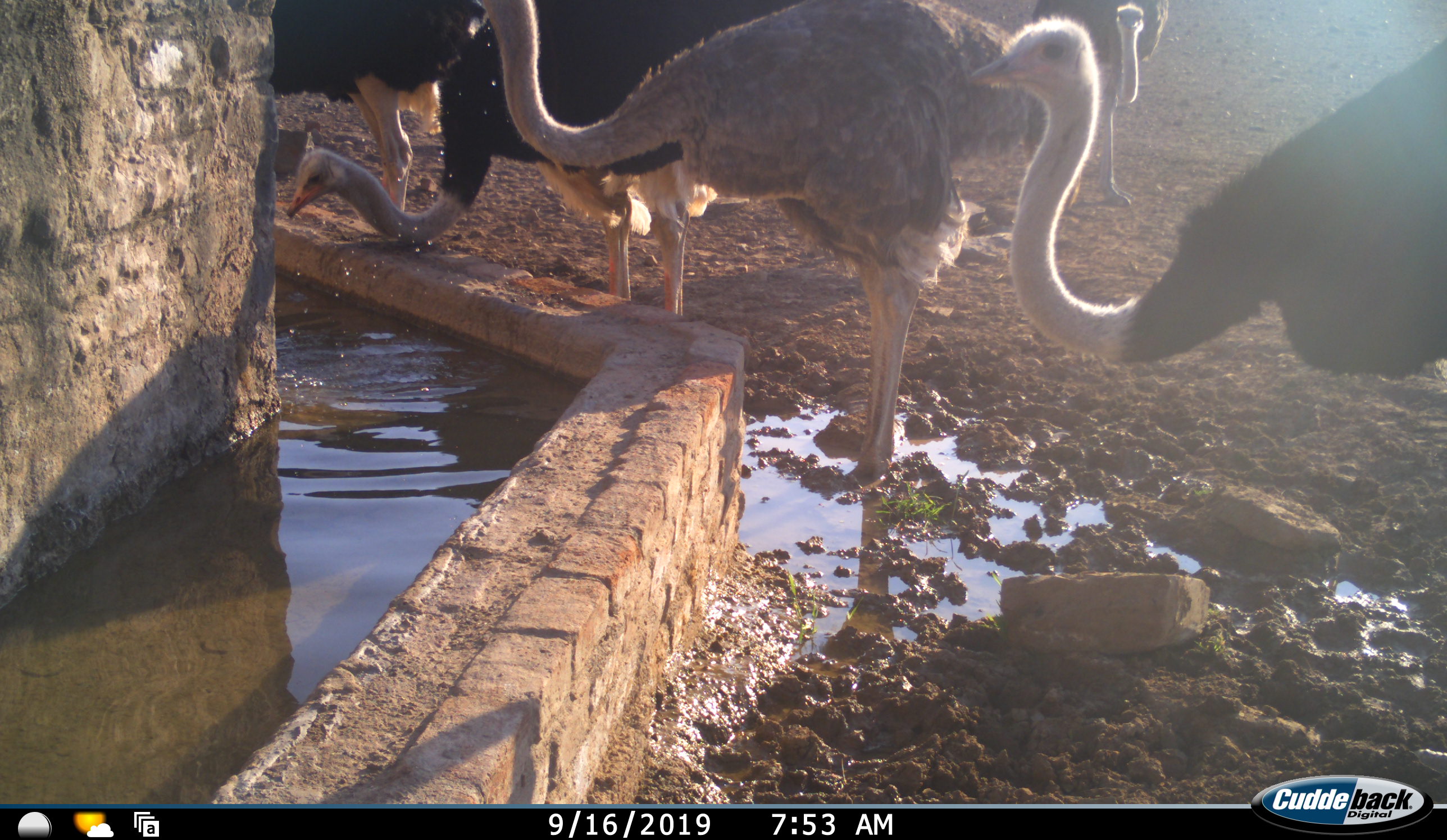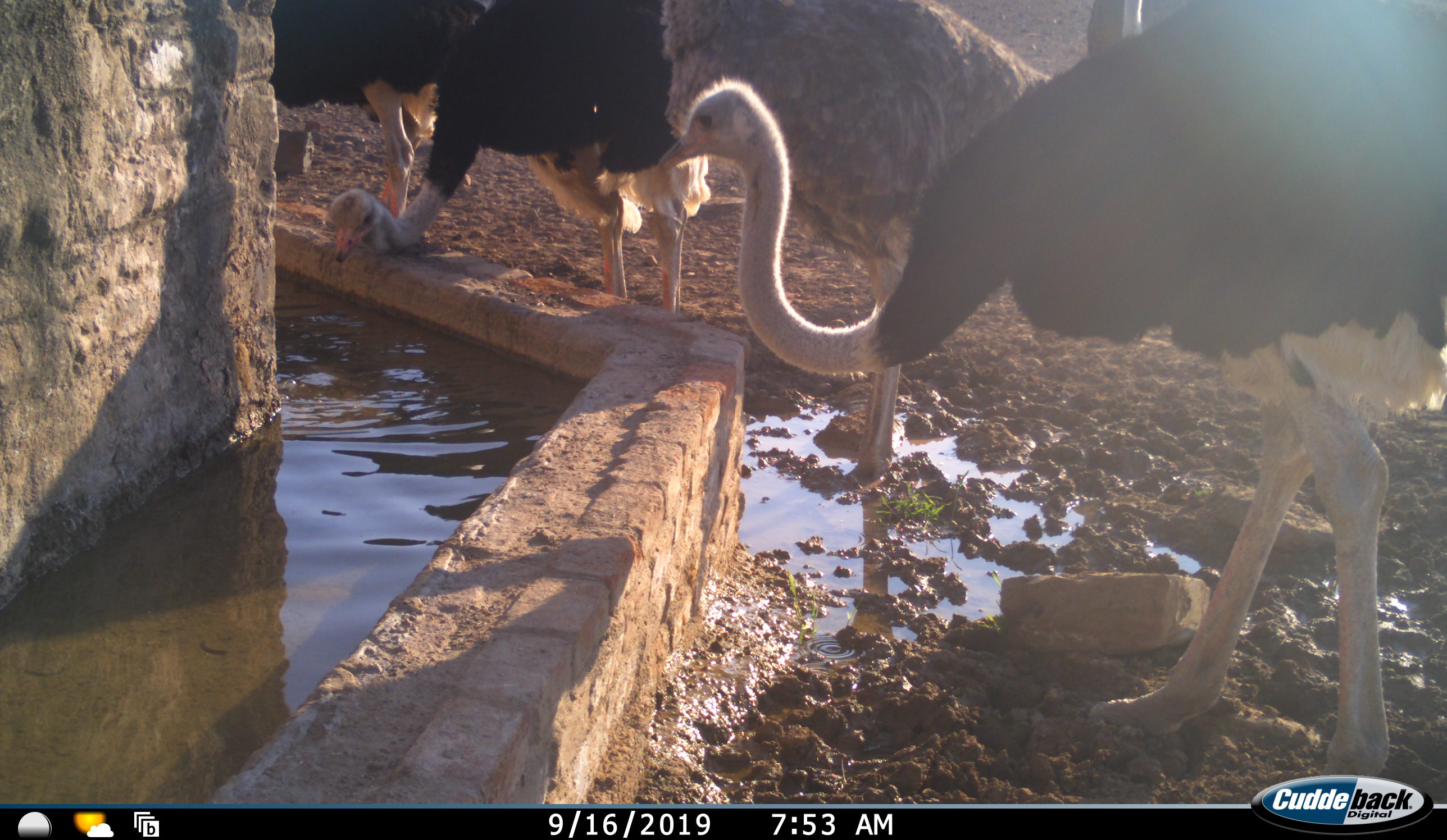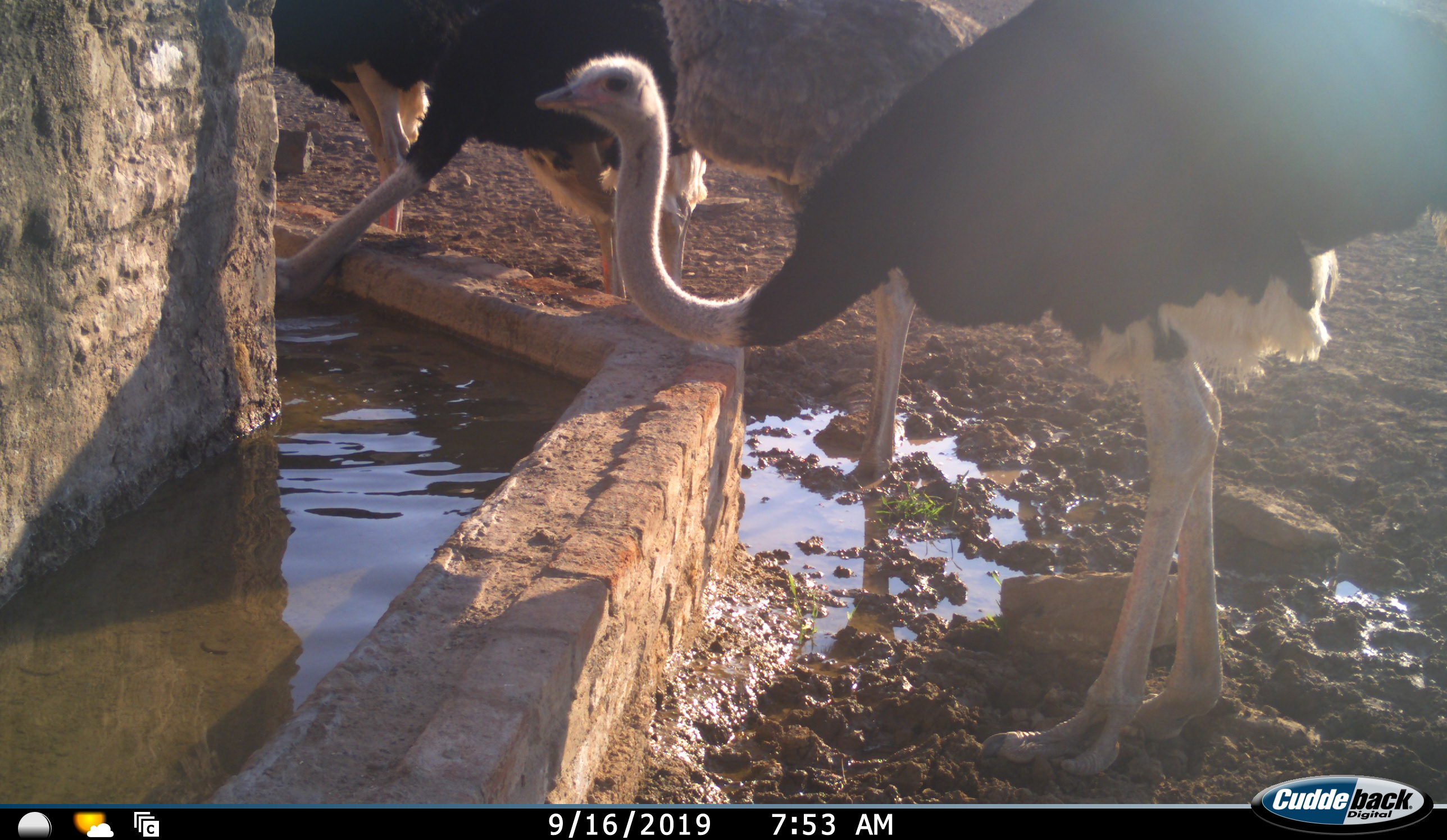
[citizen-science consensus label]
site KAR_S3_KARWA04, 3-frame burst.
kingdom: Animalia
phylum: Chordata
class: Aves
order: Struthioniformes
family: Struthionidae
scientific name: Struthionidae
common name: ostrich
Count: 5.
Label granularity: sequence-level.